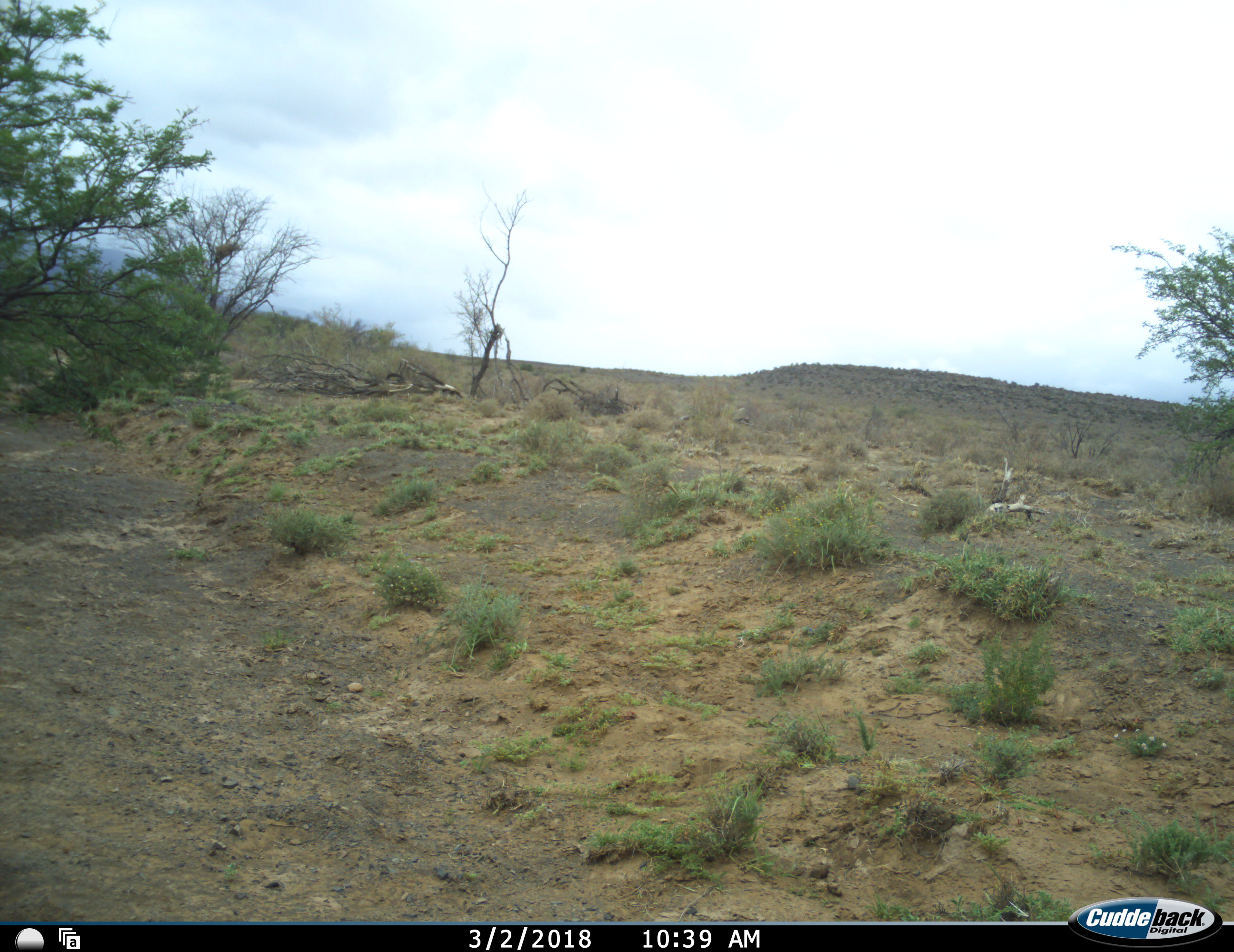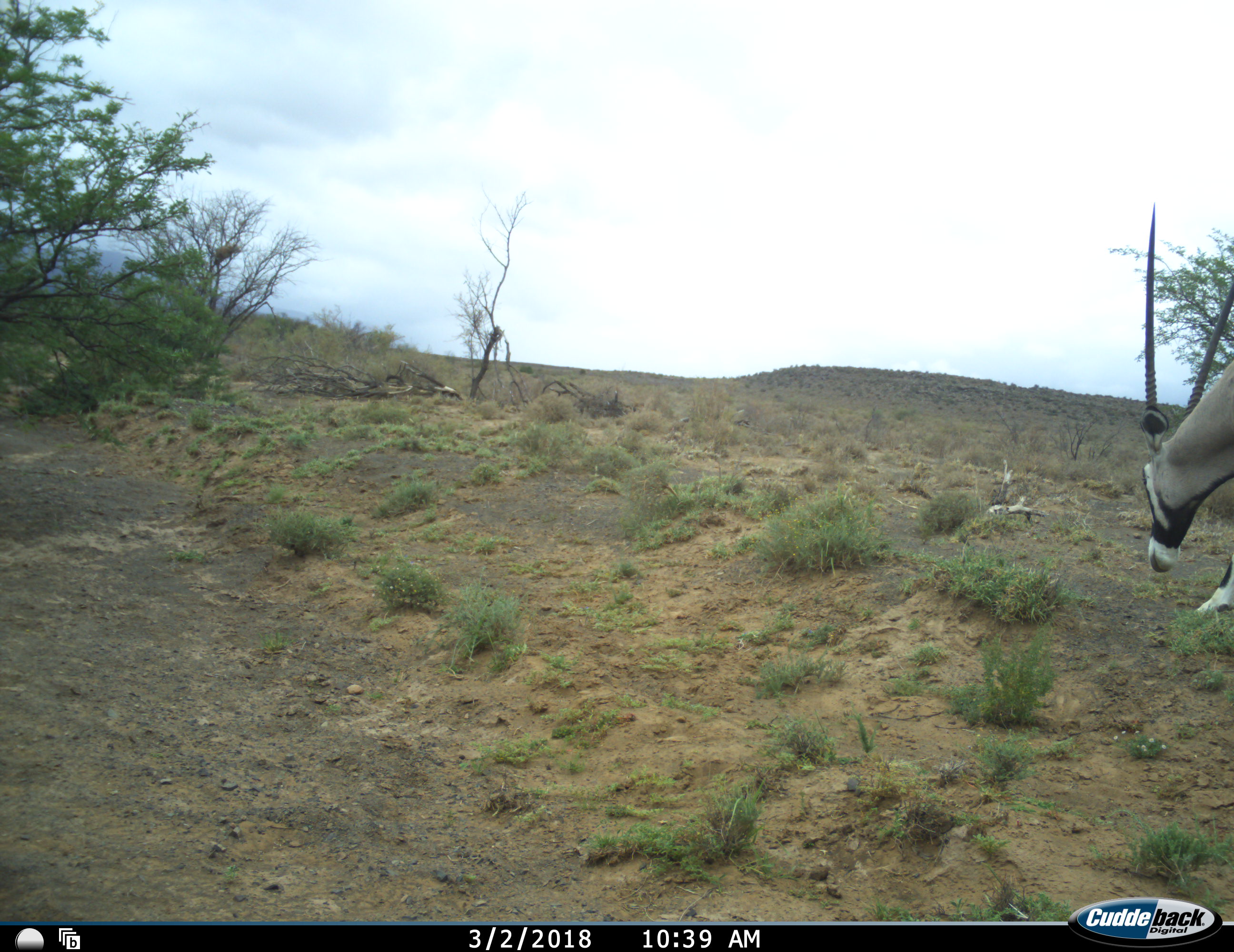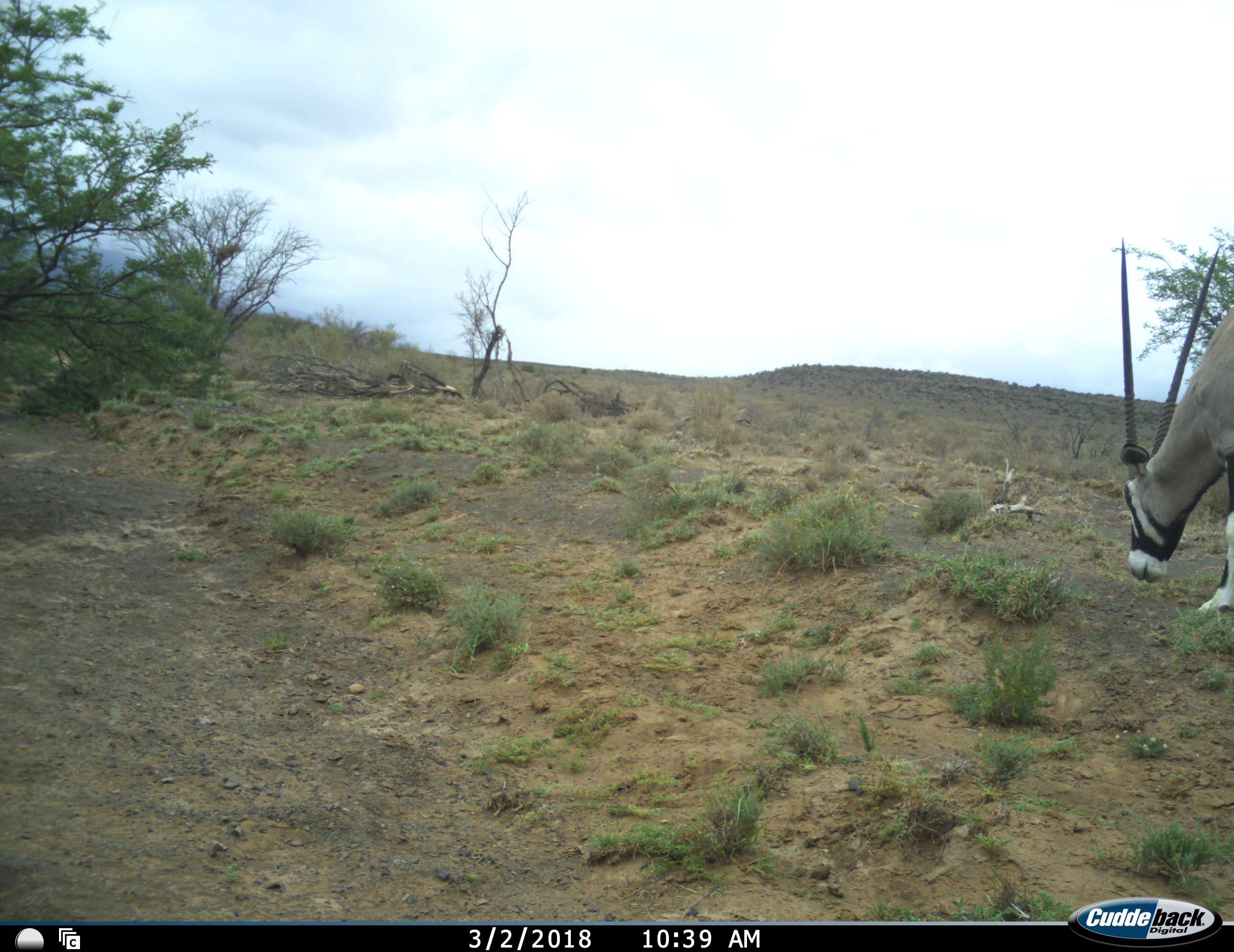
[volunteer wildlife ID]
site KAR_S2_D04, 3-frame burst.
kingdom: Animalia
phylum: Chordata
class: Mammalia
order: Artiodactyla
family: Bovidae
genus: Oryx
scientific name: Oryx gazella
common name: gemsbok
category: oryx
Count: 1.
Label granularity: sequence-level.